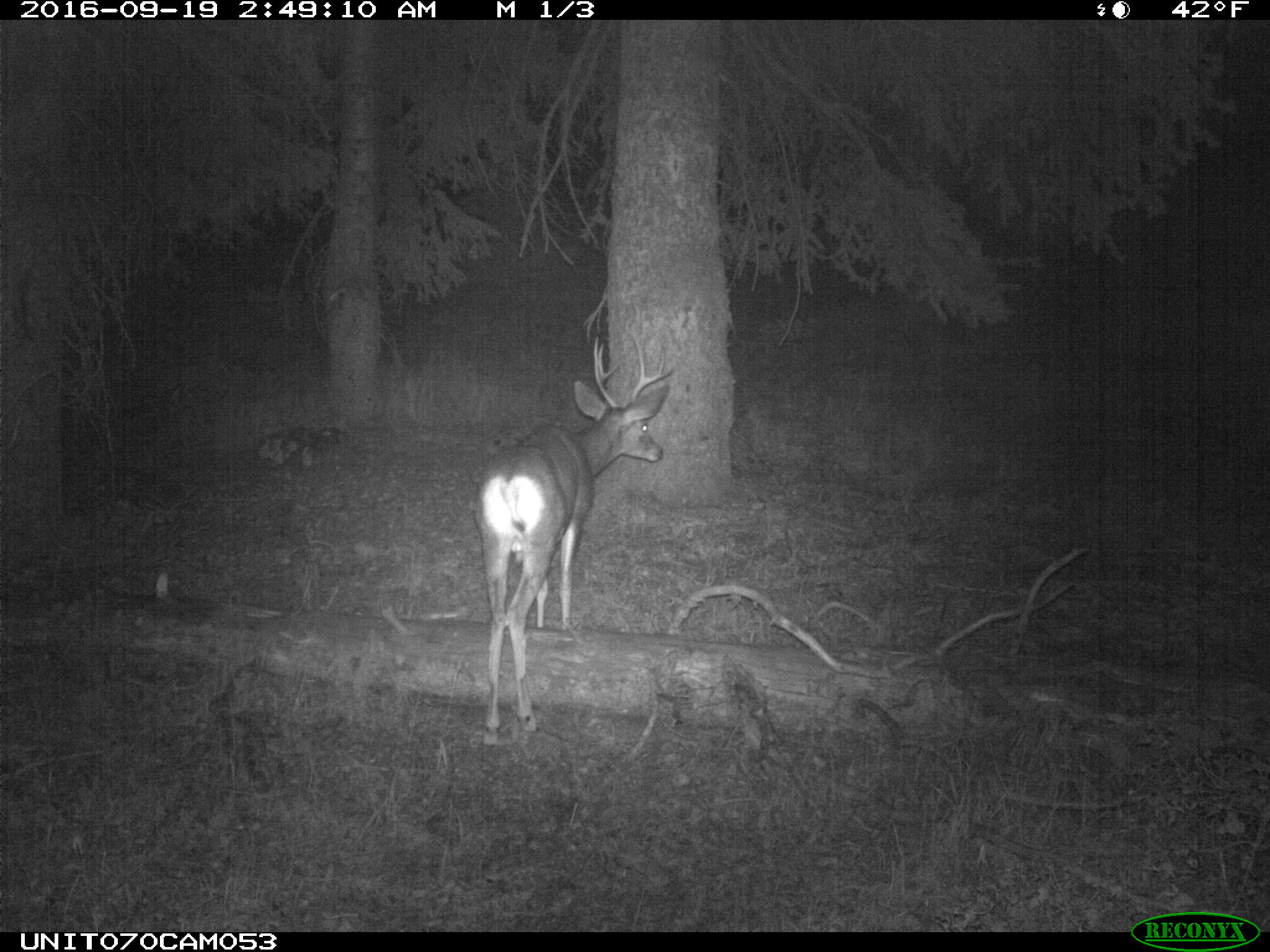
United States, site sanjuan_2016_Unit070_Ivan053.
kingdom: Animalia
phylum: Chordata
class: Mammalia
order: Artiodactyla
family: Cervidae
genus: Odocoileus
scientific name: Odocoileus hemionus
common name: mule deer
Odocoileus hemionus (mule deer).